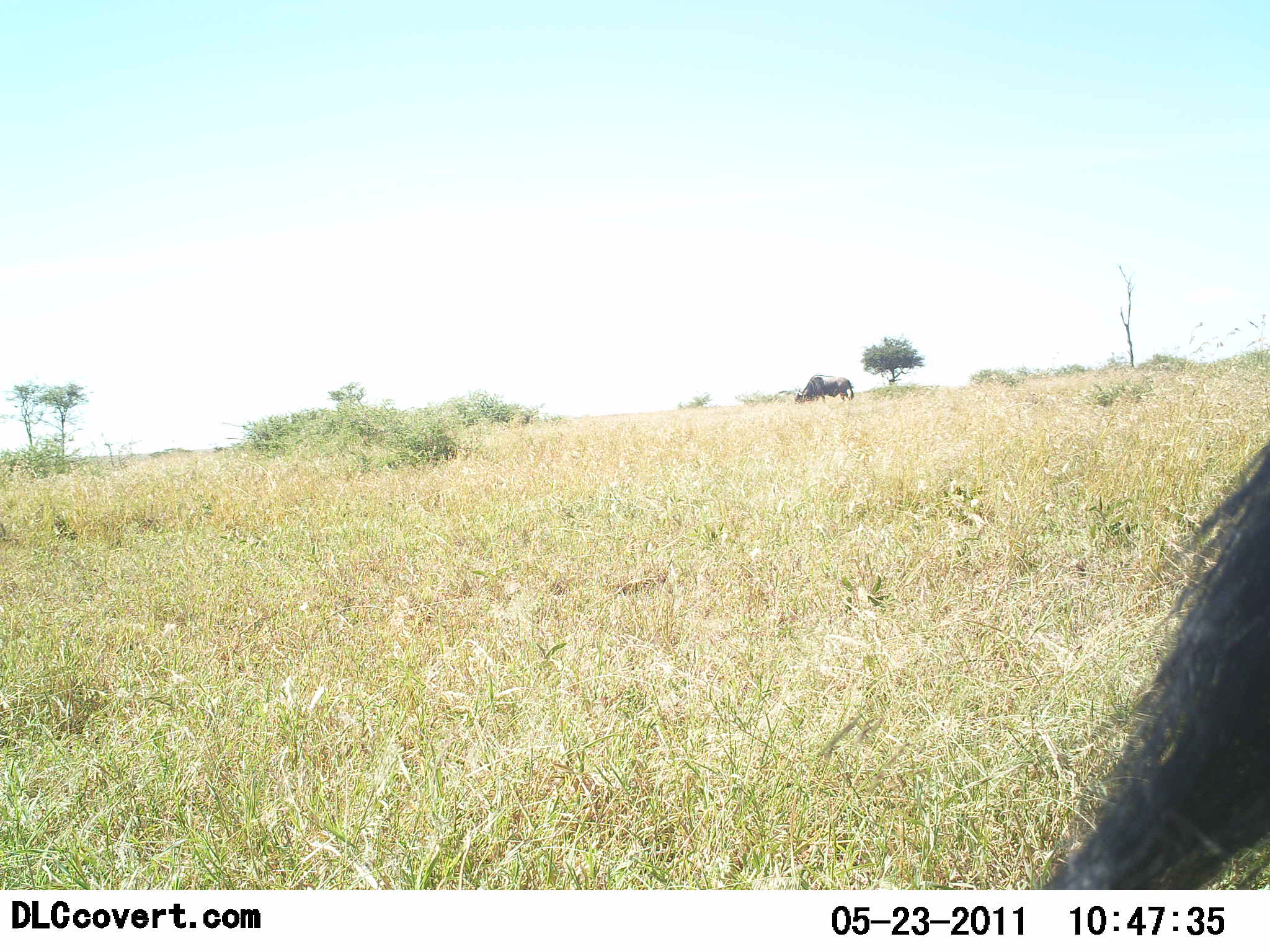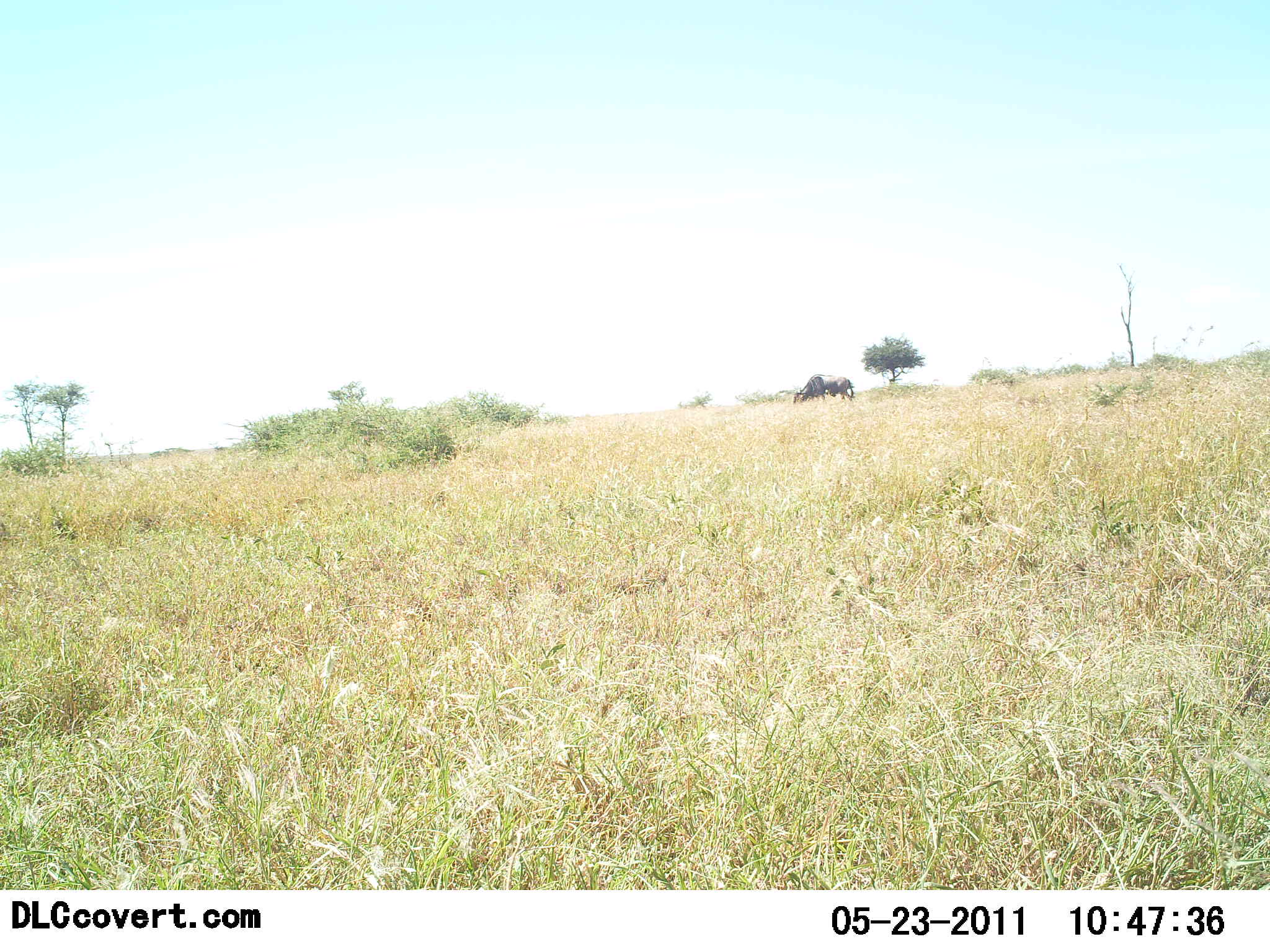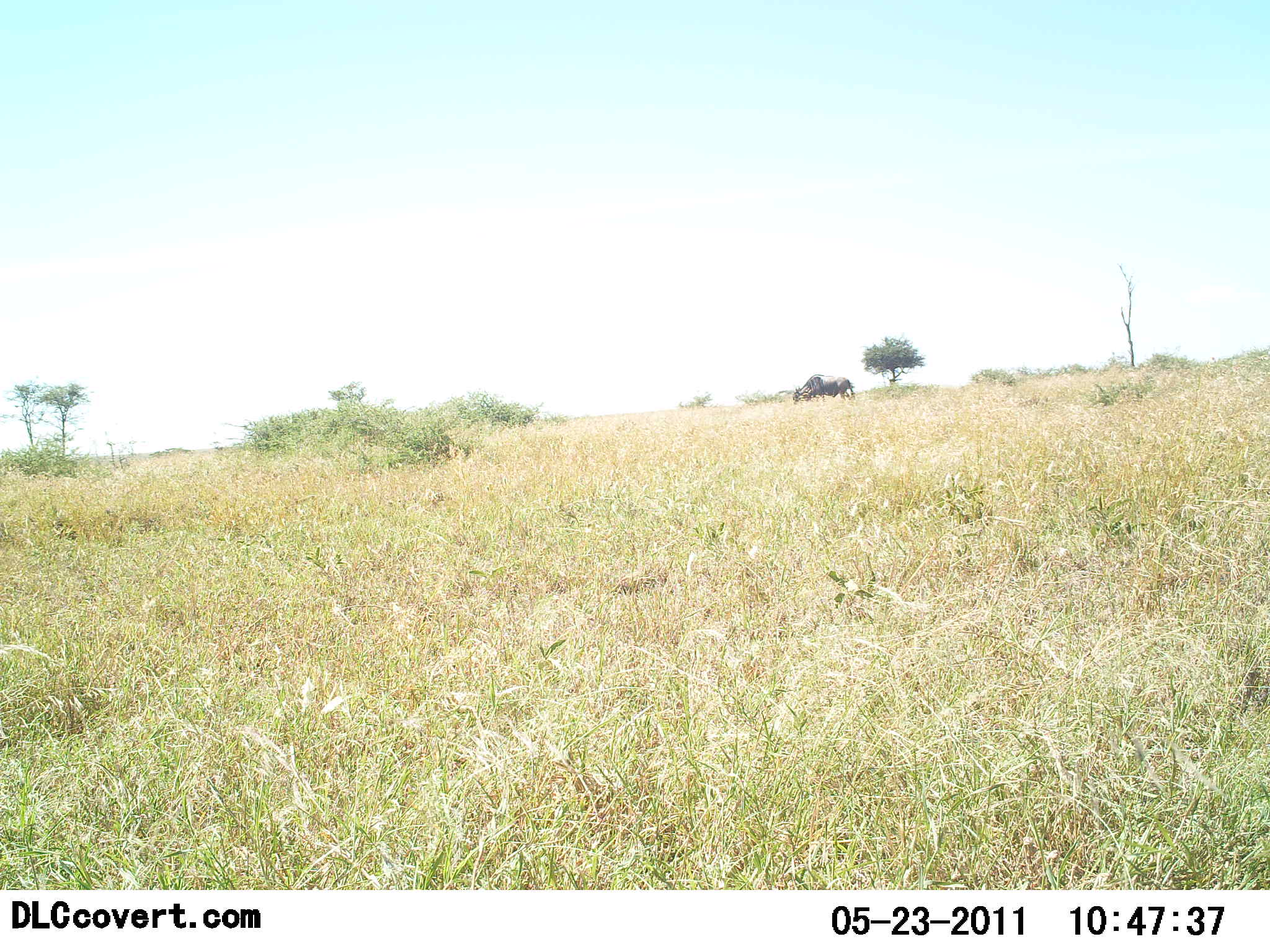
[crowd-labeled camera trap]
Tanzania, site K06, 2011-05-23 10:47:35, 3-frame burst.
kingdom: Animalia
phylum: Chordata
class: Mammalia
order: Artiodactyla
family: Bovidae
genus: Connochaetes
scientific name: Connochaetes taurinus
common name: blue wildebeest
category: wildebeest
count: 2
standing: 40%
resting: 0%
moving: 60%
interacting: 0%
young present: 0%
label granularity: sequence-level